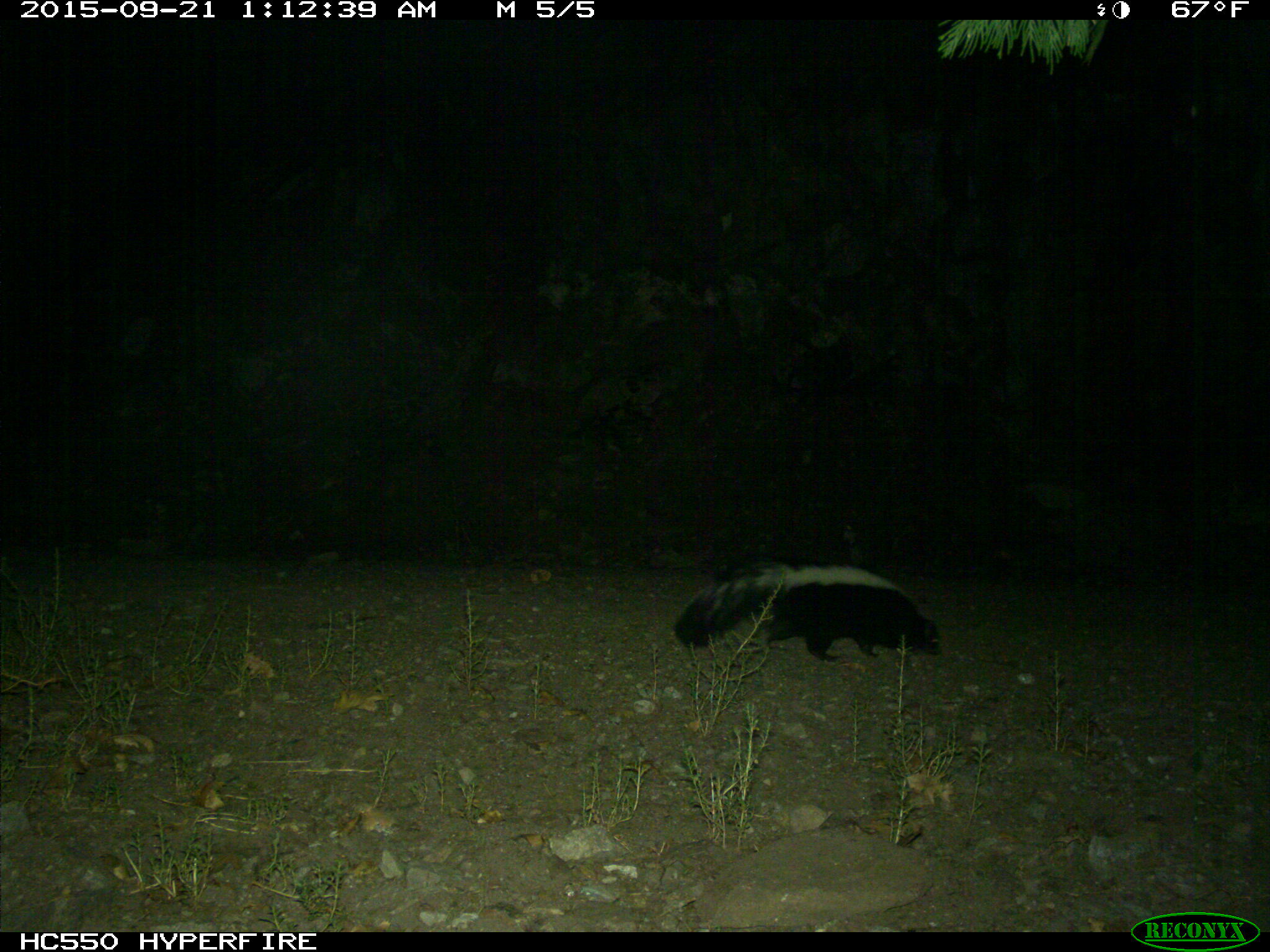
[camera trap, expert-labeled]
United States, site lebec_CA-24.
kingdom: Animalia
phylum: Chordata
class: Mammalia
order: Carnivora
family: Mephitidae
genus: Mephitis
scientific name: Mephitis mephitis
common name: striped skunk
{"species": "Mephitis mephitis (striped skunk)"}